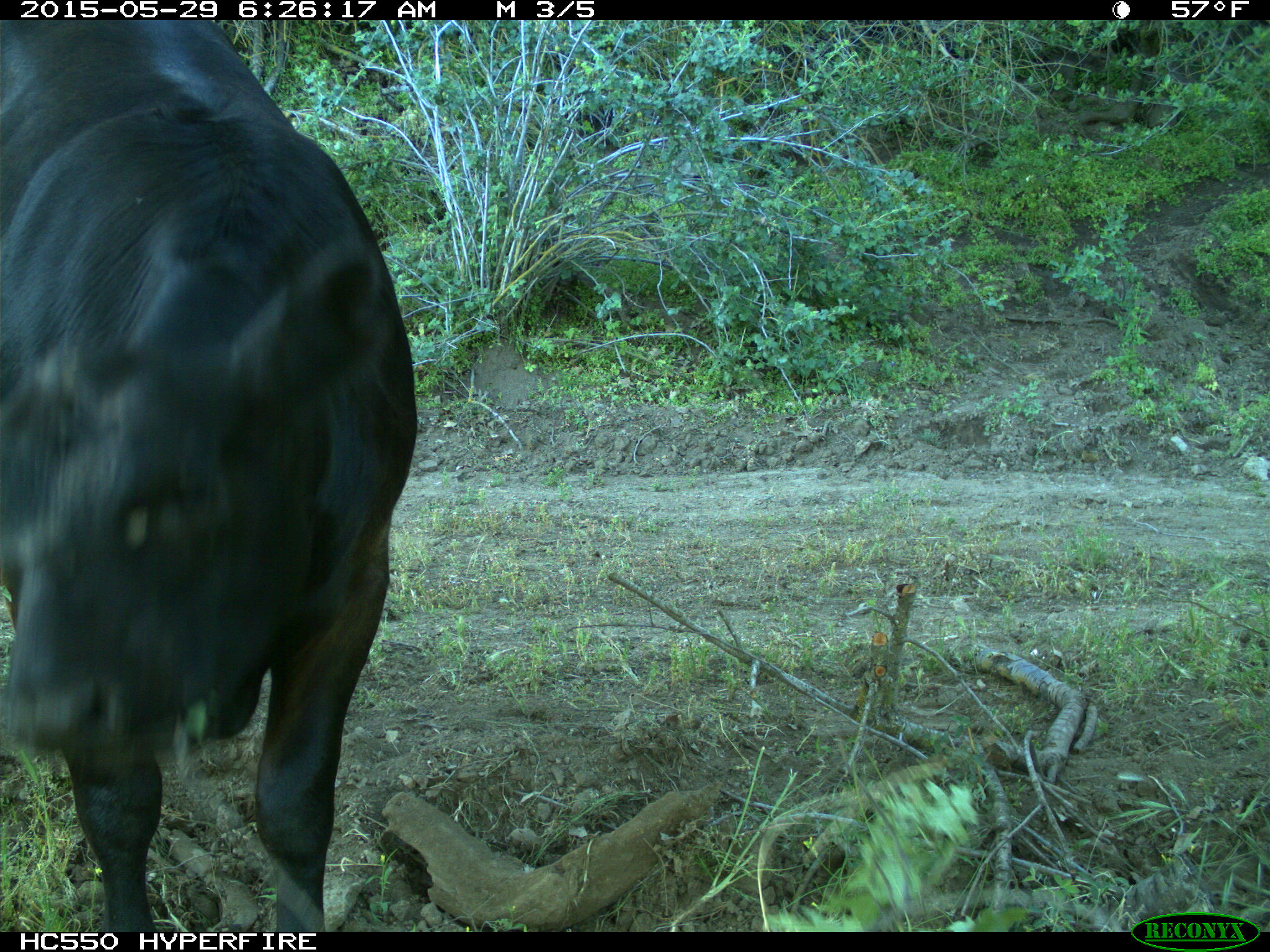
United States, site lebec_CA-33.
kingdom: Animalia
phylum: Chordata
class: Mammalia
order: Artiodactyla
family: Bovidae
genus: Bos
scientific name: Bos taurus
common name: domestic cow